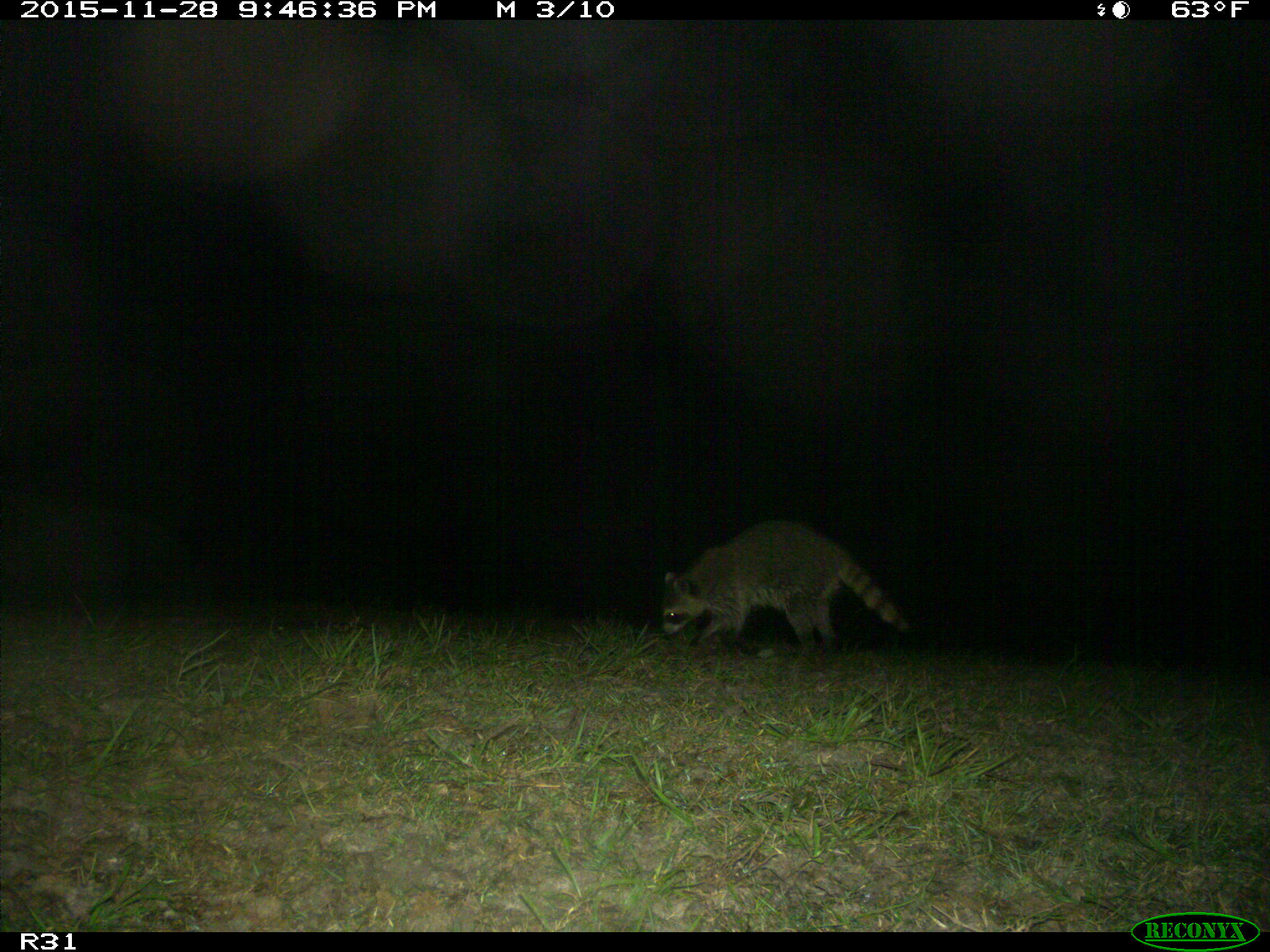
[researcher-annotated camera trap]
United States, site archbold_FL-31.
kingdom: Animalia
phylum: Chordata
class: Mammalia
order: Carnivora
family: Procyonidae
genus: Procyon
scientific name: Procyon lotor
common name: common raccoon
Procyon lotor (common raccoon).